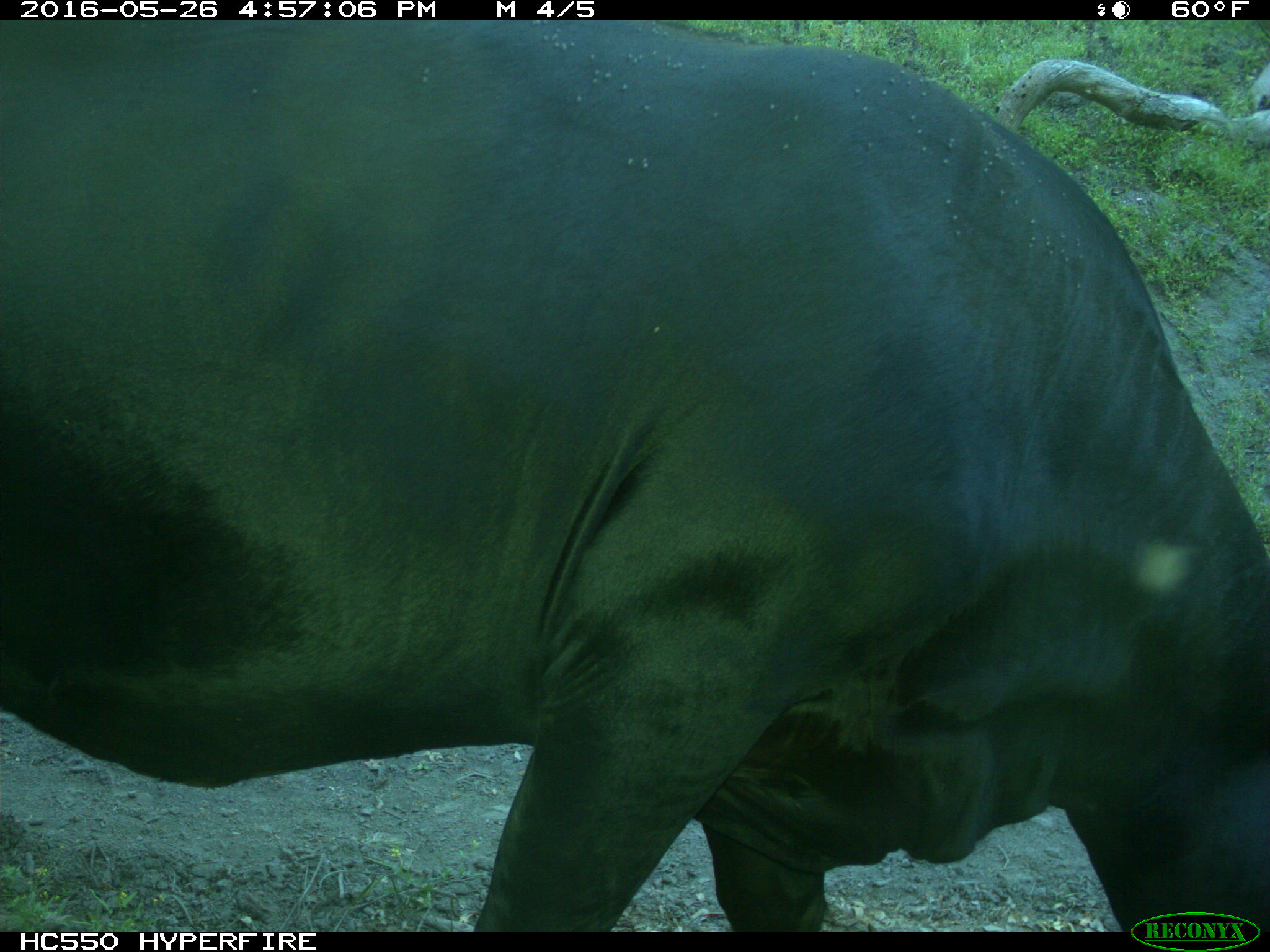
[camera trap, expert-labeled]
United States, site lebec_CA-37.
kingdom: Animalia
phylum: Chordata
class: Mammalia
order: Artiodactyla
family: Bovidae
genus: Bos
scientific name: Bos taurus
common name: domestic cow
Bos taurus (domestic cow).